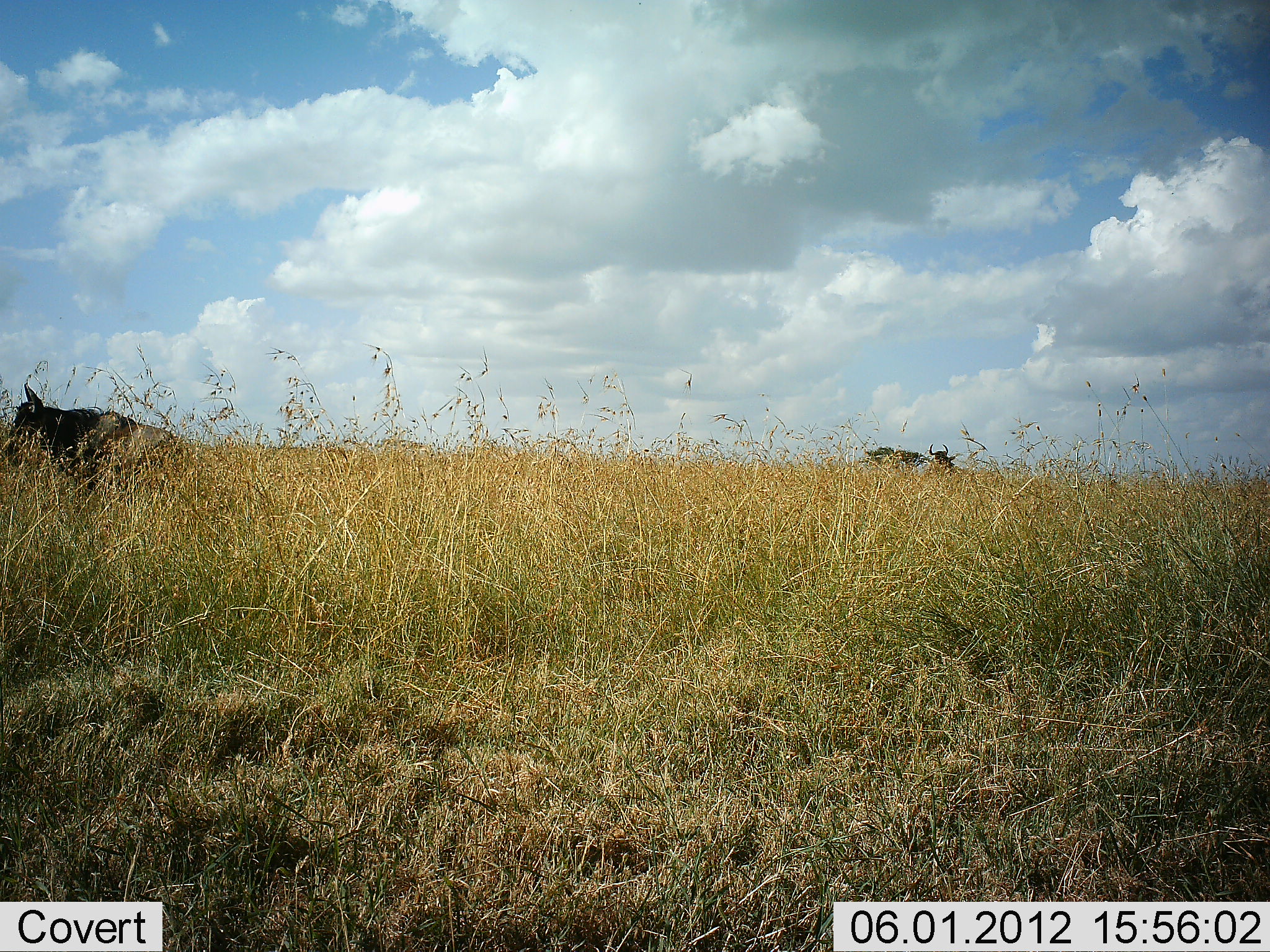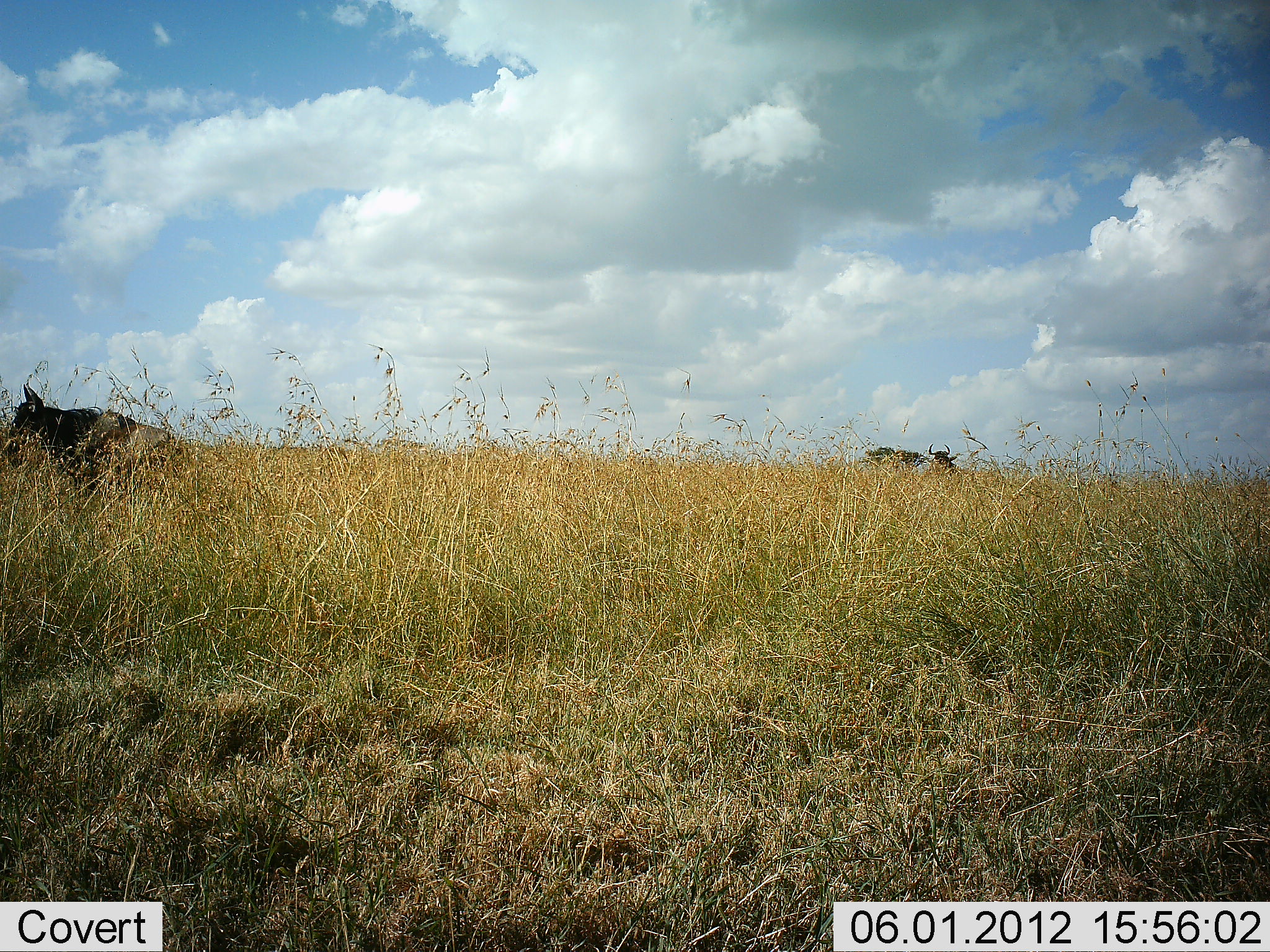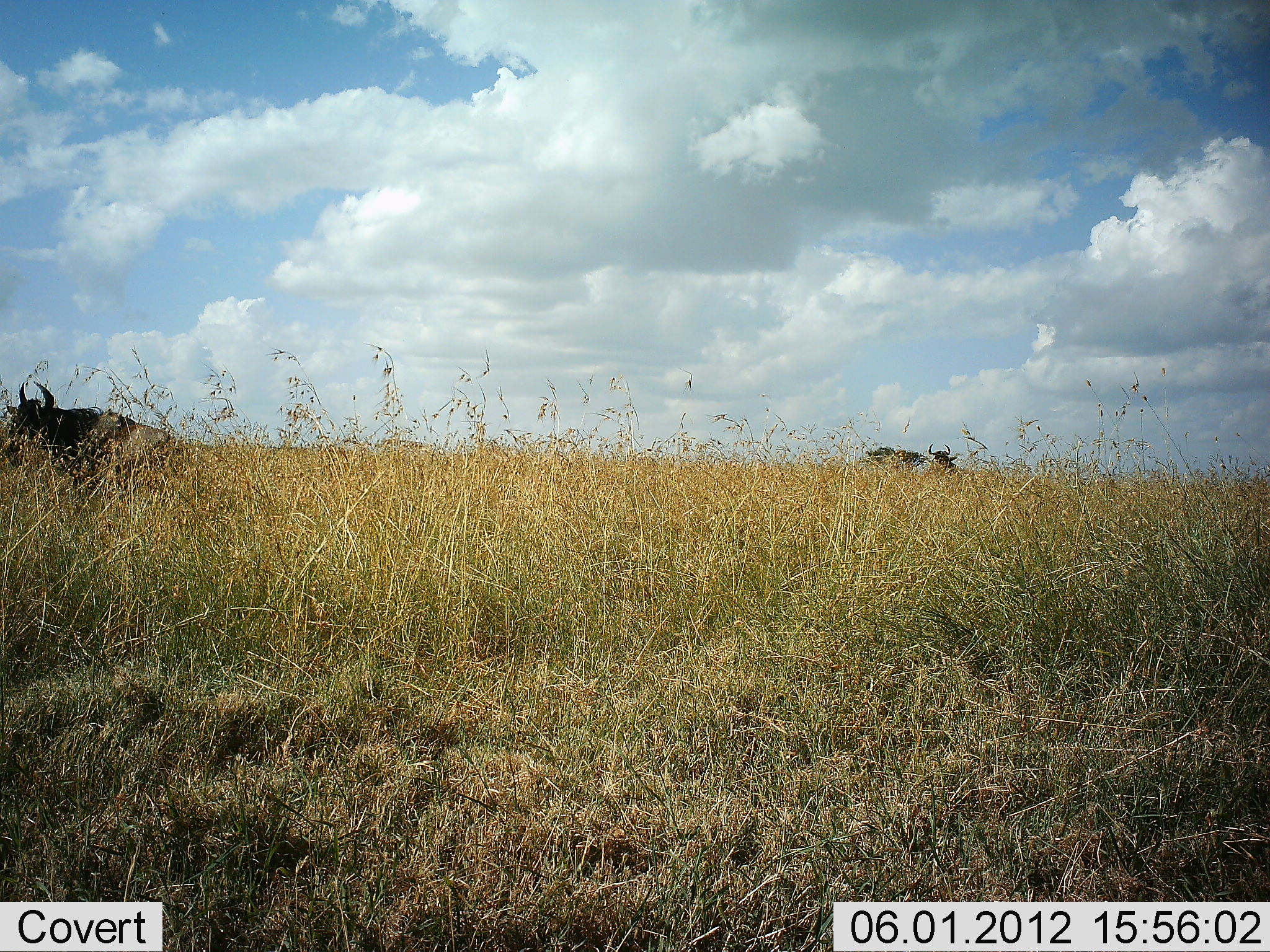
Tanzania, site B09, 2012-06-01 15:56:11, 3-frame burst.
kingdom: Animalia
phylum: Chordata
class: Mammalia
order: Artiodactyla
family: Bovidae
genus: Connochaetes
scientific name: Connochaetes taurinus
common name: blue wildebeest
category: wildebeest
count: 2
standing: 80%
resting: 10%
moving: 10%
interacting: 0%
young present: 0%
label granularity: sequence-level